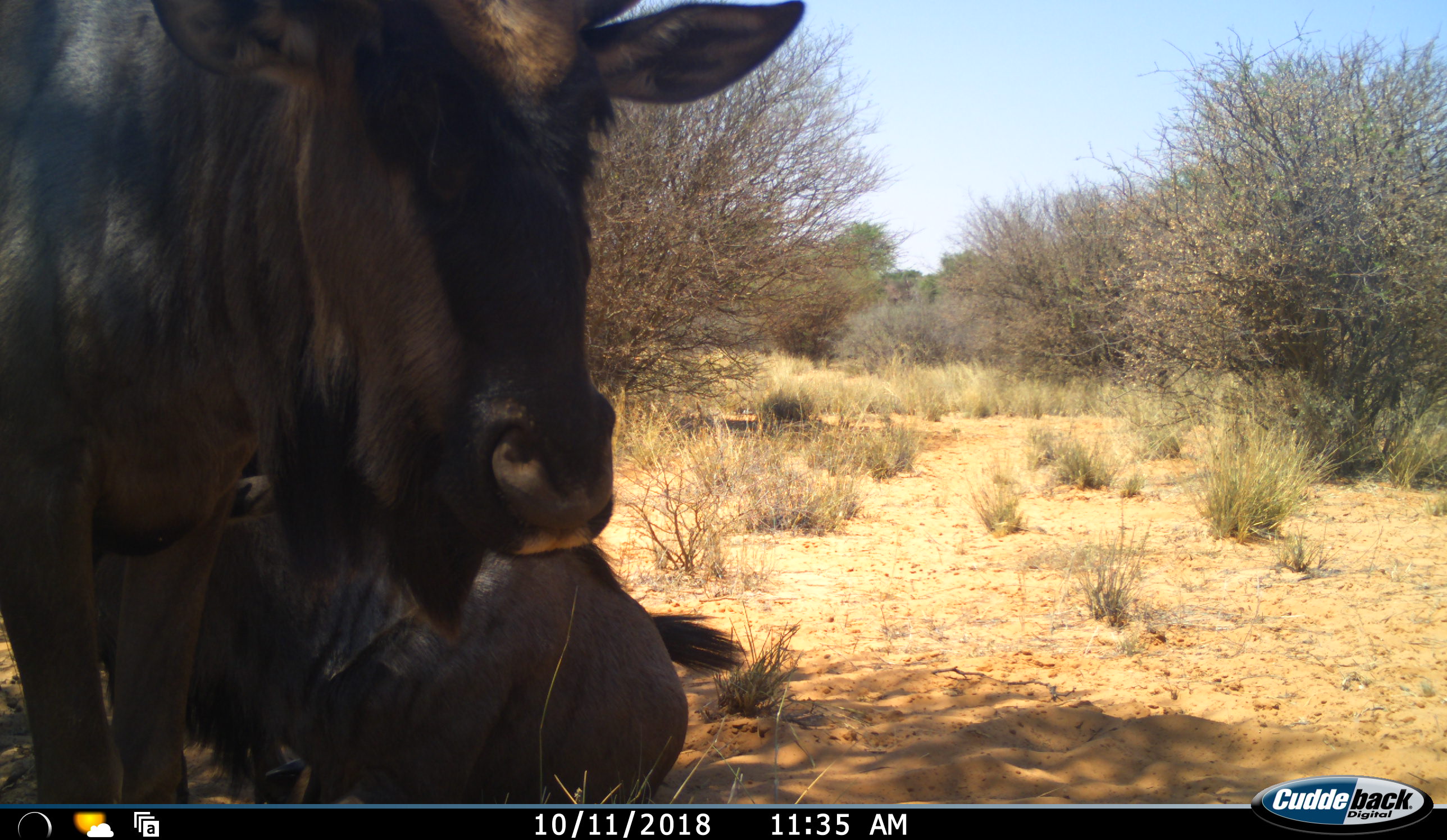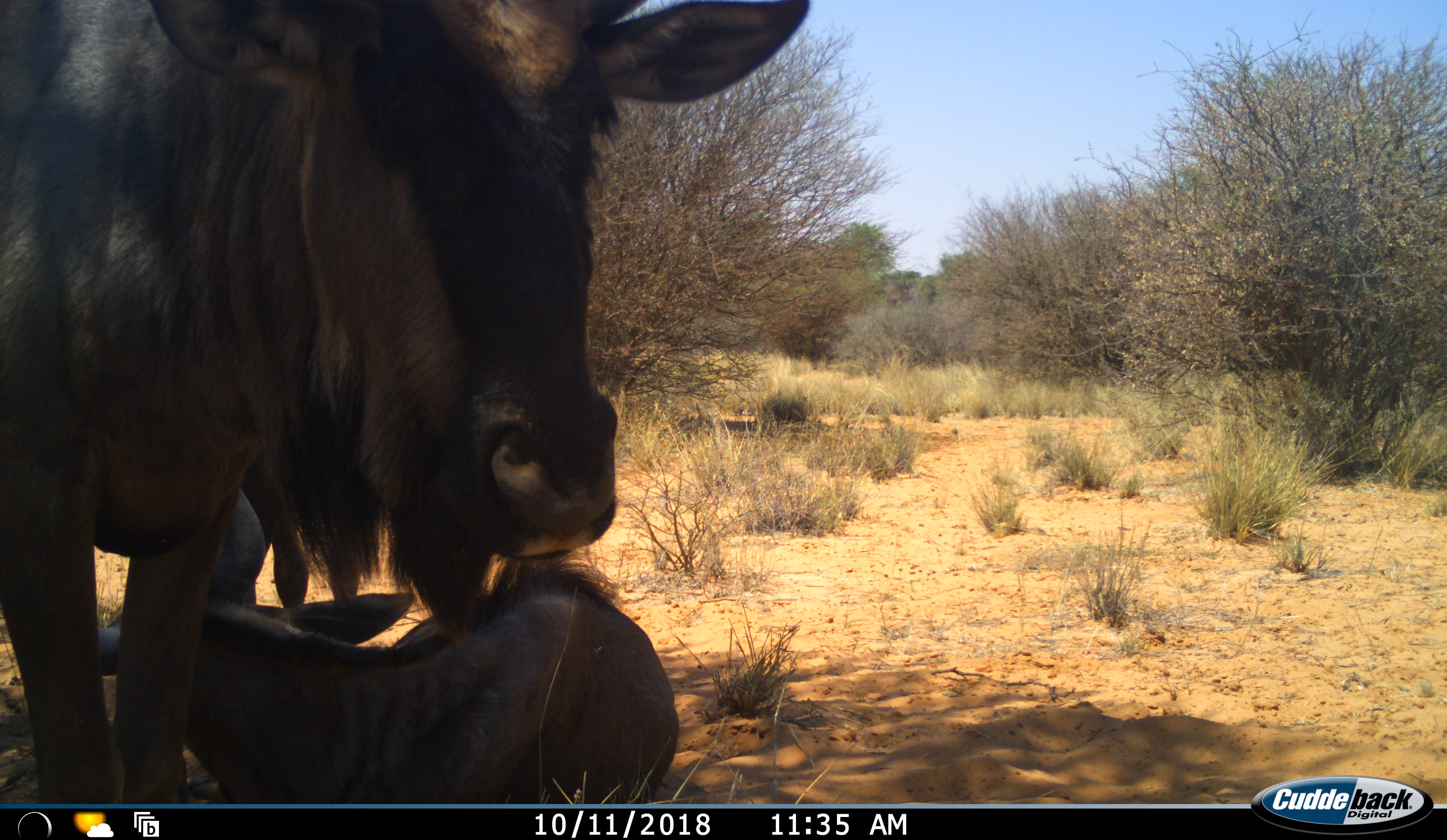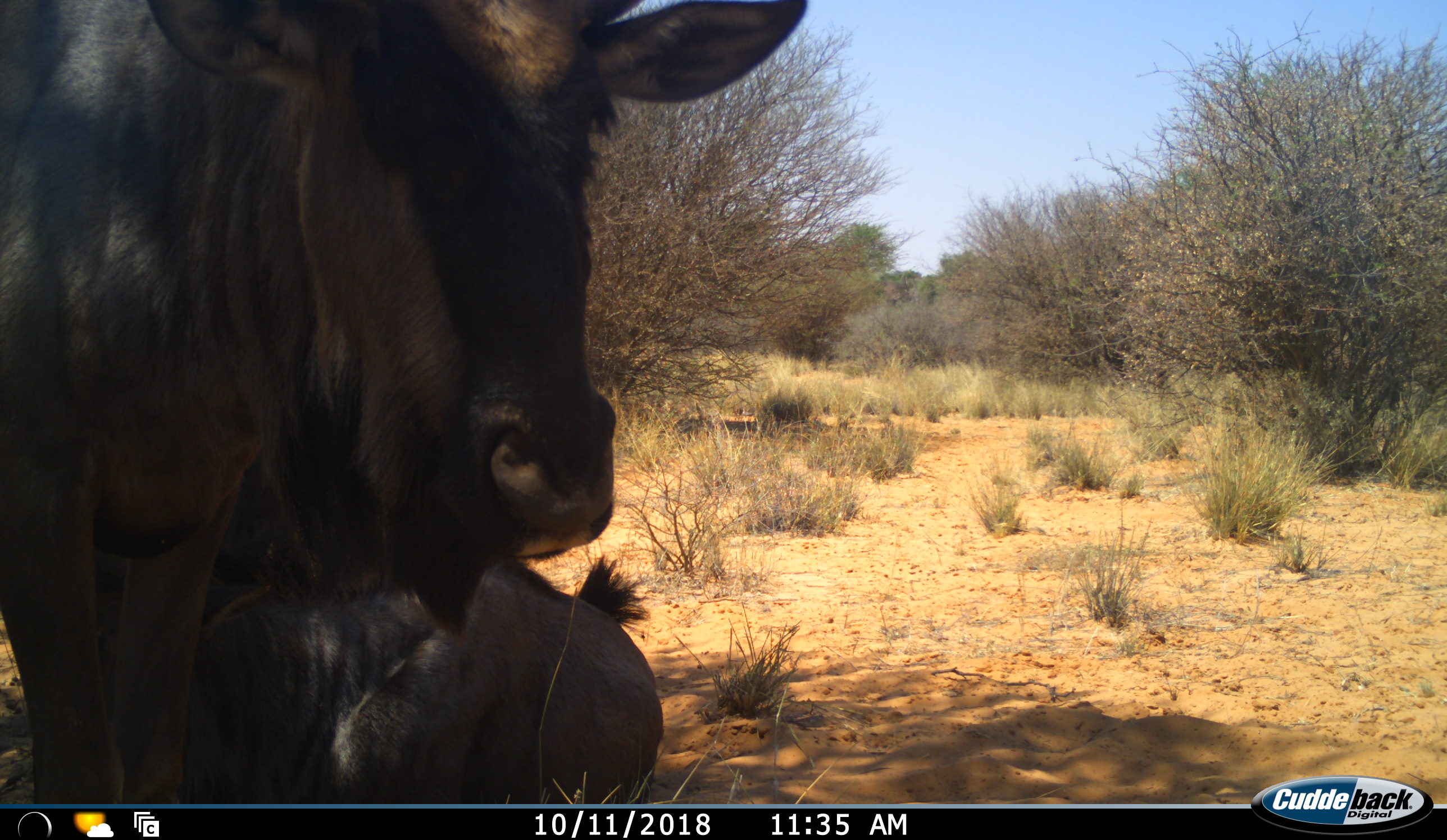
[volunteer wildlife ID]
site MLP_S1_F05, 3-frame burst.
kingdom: Animalia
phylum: Chordata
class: Mammalia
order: Artiodactyla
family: Bovidae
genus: Connochaetes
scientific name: Connochaetes taurinus taurinus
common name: blue wildebeest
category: wildebeestblue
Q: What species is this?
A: Wildebeestblue (blue wildebeest) (Connochaetes taurinus taurinus).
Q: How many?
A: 2.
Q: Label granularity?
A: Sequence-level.